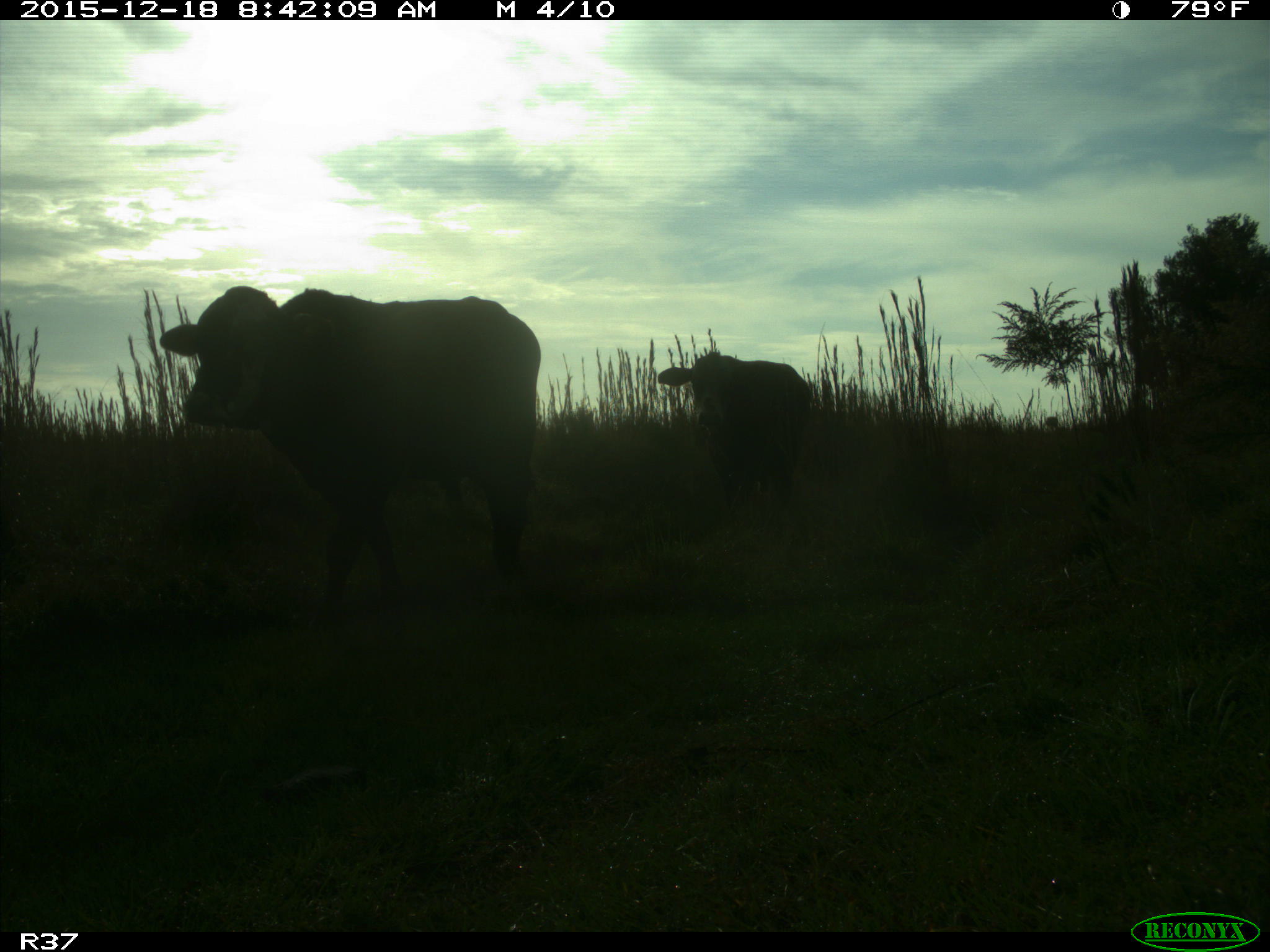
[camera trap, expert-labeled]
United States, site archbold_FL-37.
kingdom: Animalia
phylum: Chordata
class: Mammalia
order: Artiodactyla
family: Bovidae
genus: Bos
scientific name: Bos taurus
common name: domestic cow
Bos taurus (domestic cow).